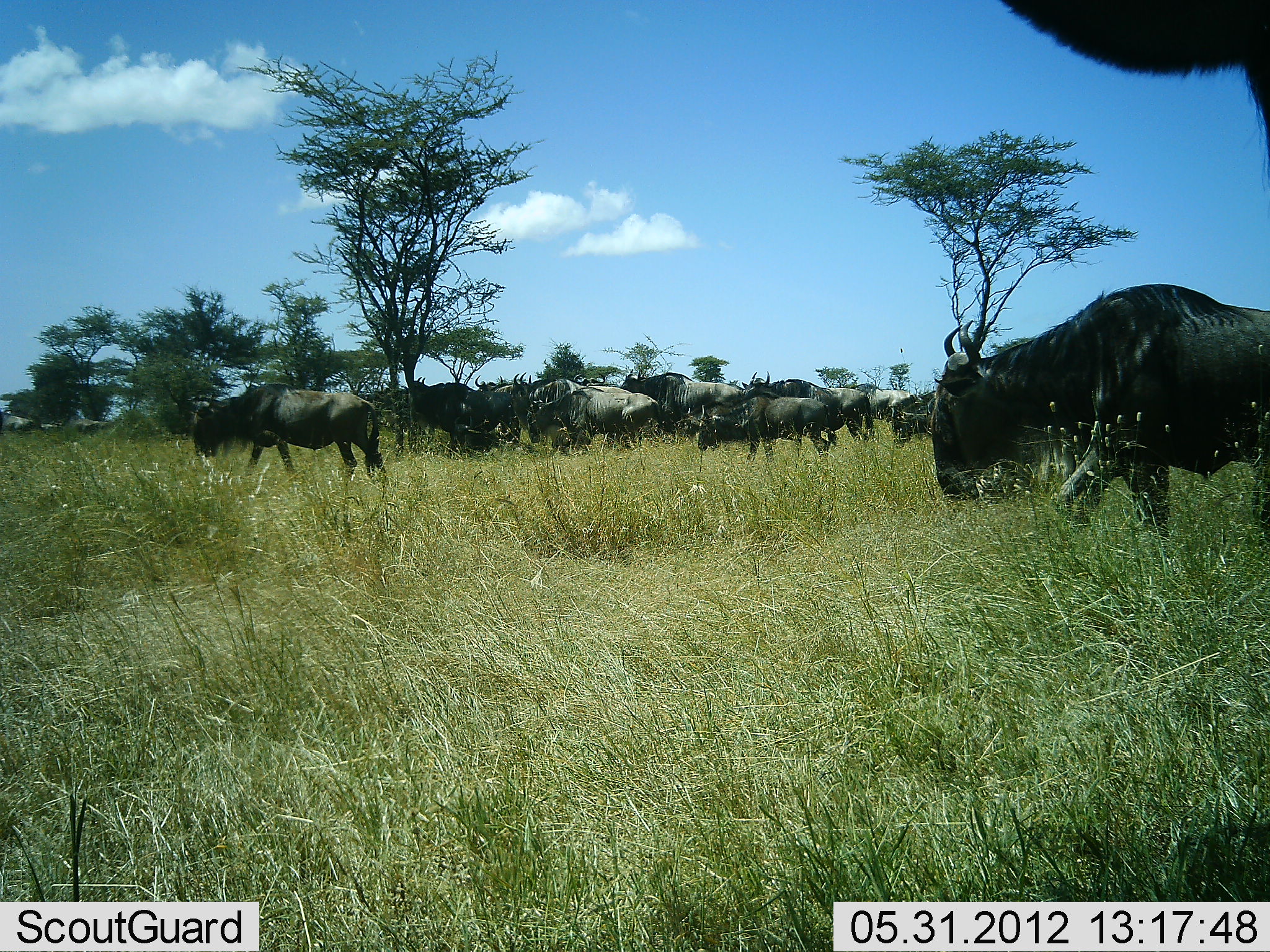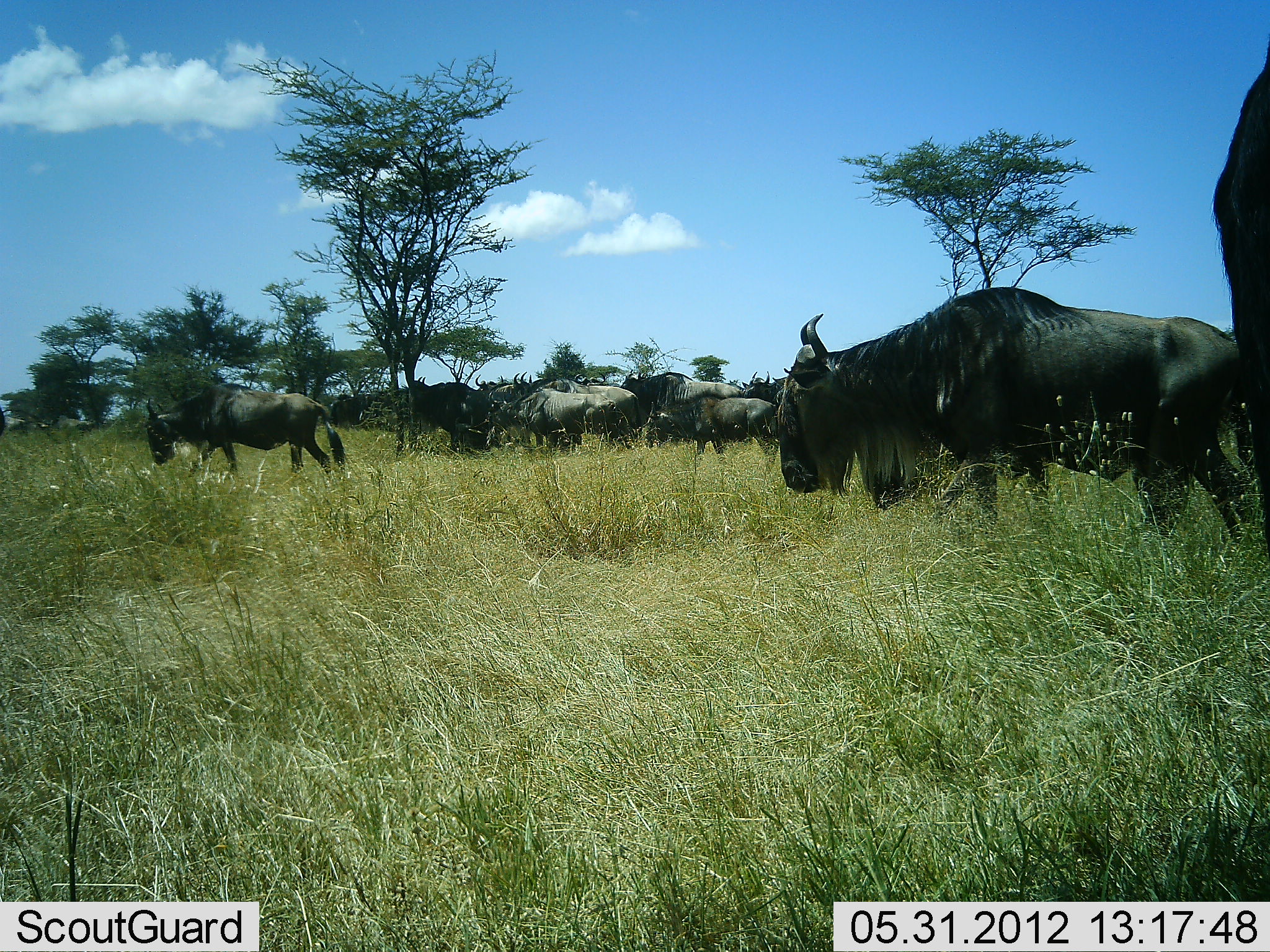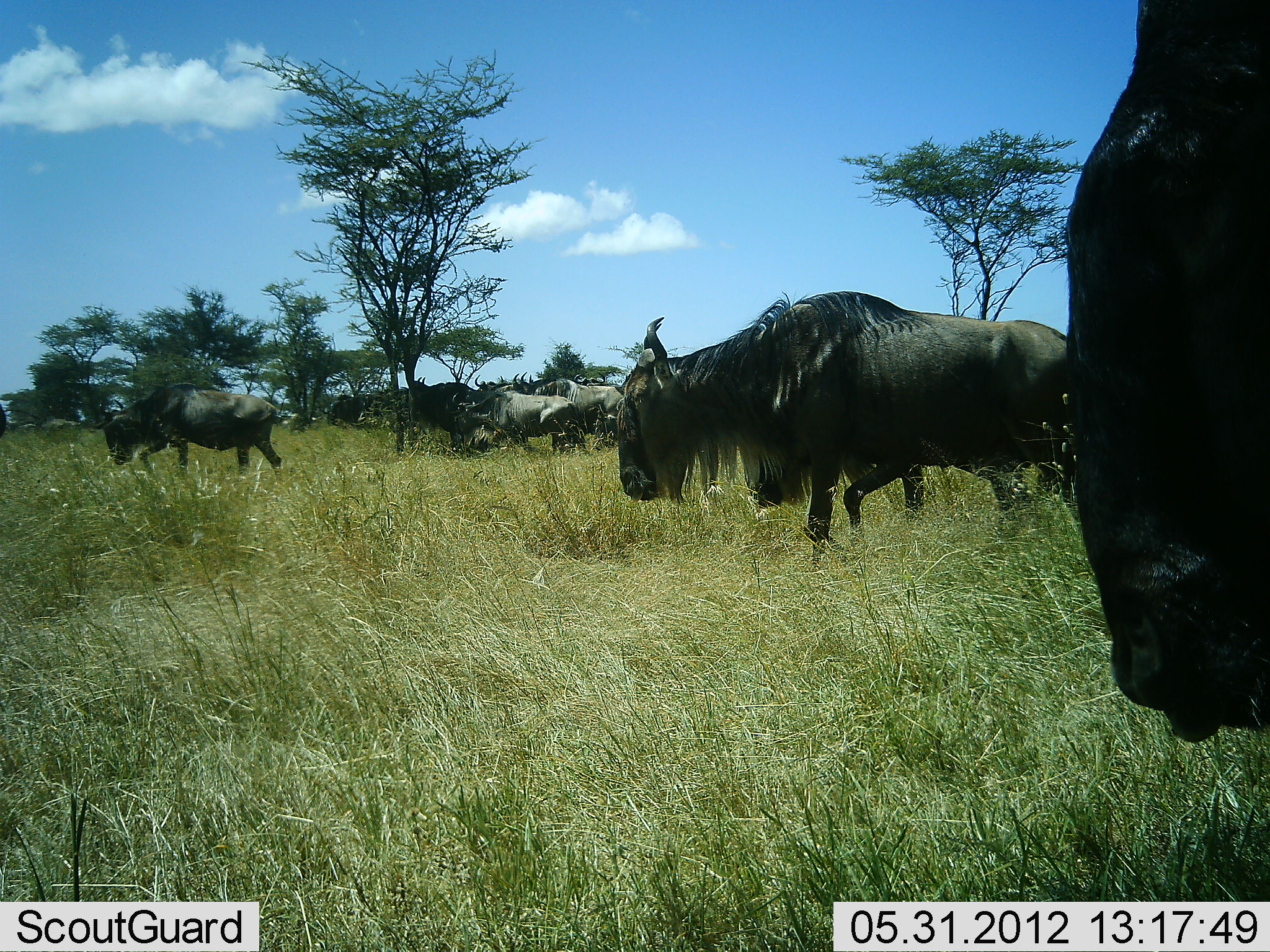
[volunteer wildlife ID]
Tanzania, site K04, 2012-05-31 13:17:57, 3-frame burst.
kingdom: Animalia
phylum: Chordata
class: Mammalia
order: Artiodactyla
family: Bovidae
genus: Connochaetes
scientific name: Connochaetes taurinus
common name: blue wildebeest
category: wildebeest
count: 11-50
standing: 20%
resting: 0%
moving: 100%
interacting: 0%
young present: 10%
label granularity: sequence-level